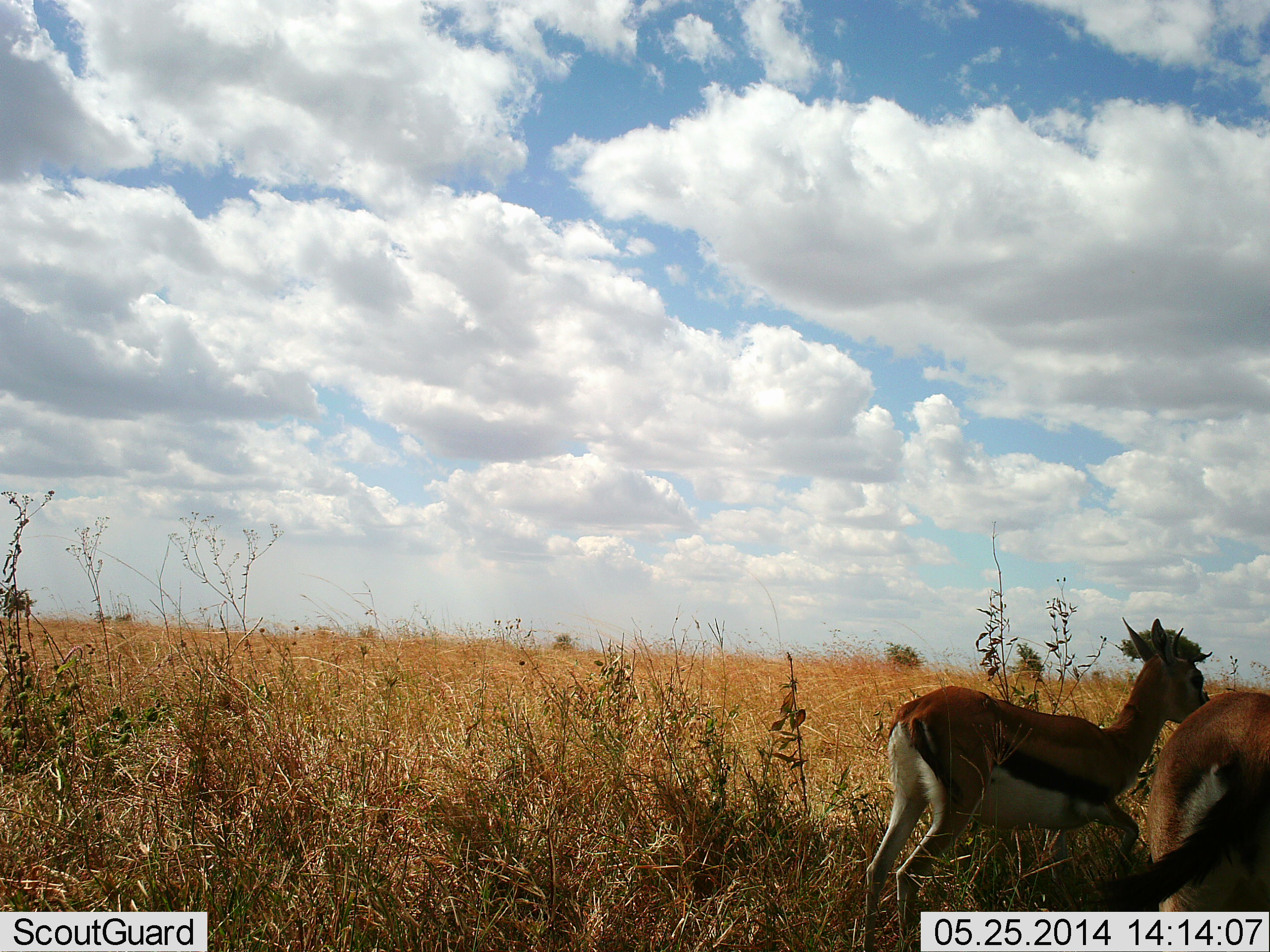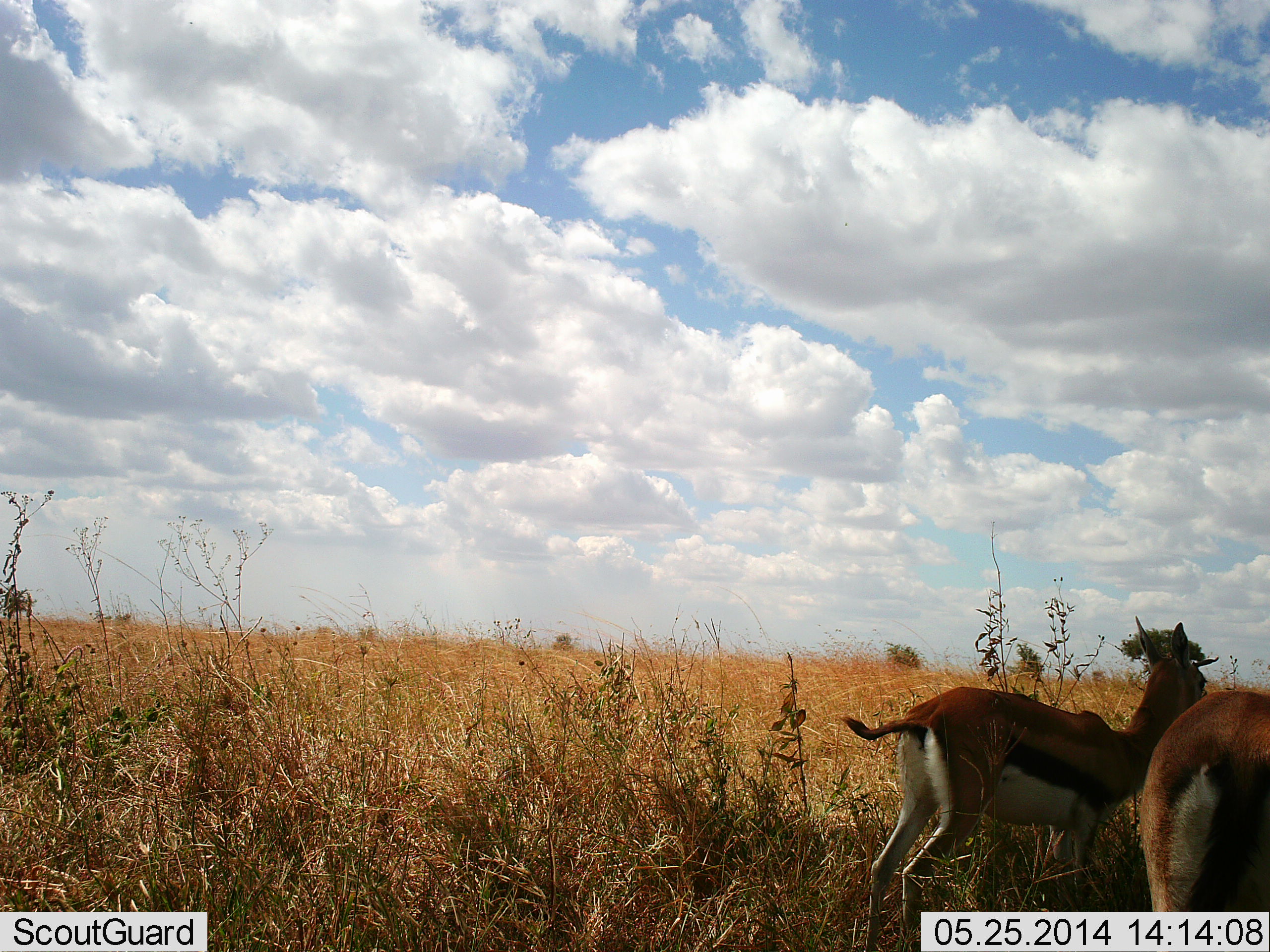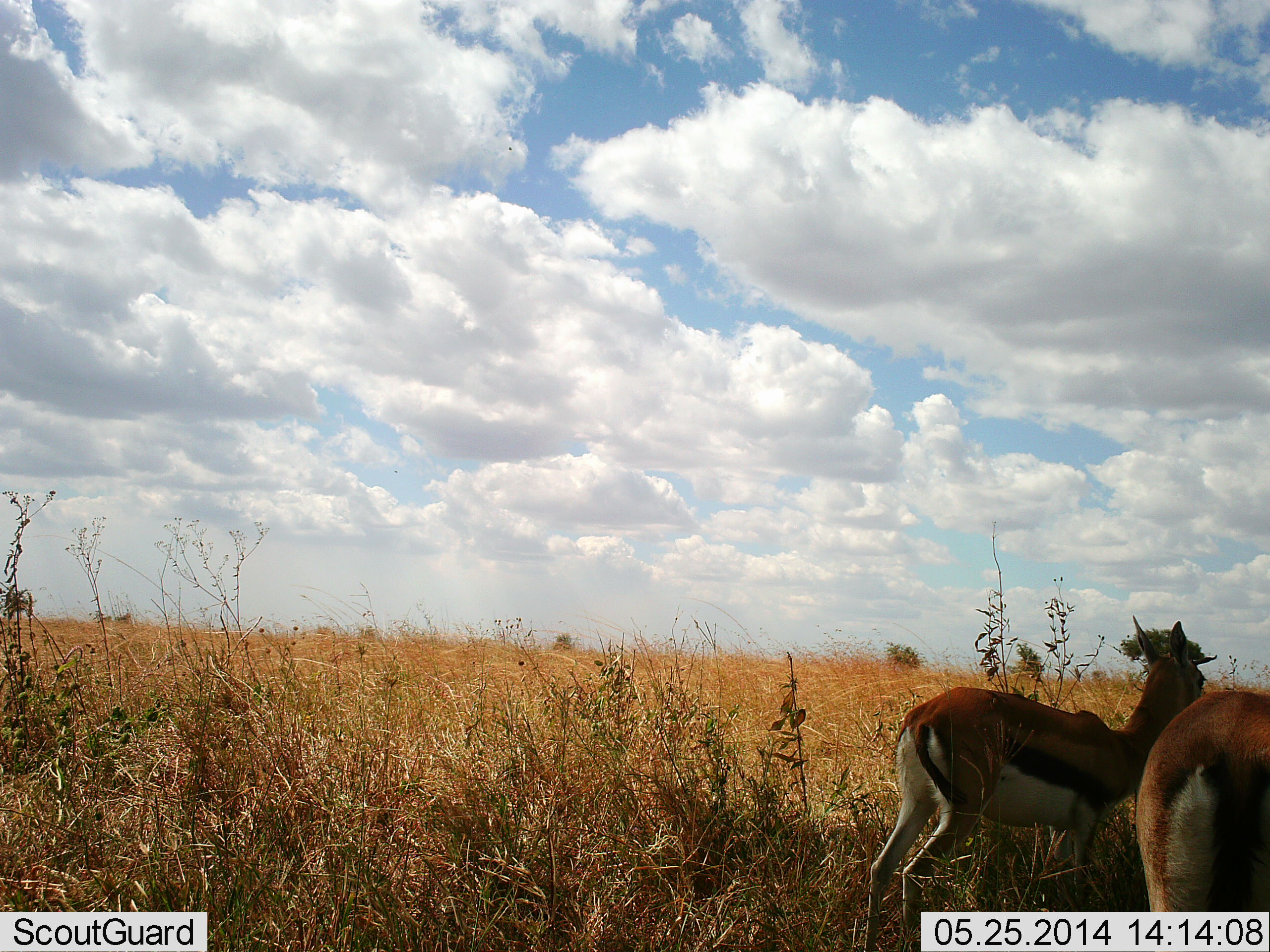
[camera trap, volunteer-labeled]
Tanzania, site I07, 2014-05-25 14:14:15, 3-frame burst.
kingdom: Animalia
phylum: Chordata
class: Mammalia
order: Artiodactyla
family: Bovidae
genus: Eudorcas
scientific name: Eudorcas thomsonii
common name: thomson's gazelle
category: gazellethomsons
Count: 2.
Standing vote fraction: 100%.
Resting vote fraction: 0%.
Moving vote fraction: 10%.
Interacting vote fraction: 10%.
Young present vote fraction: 0%.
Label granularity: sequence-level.